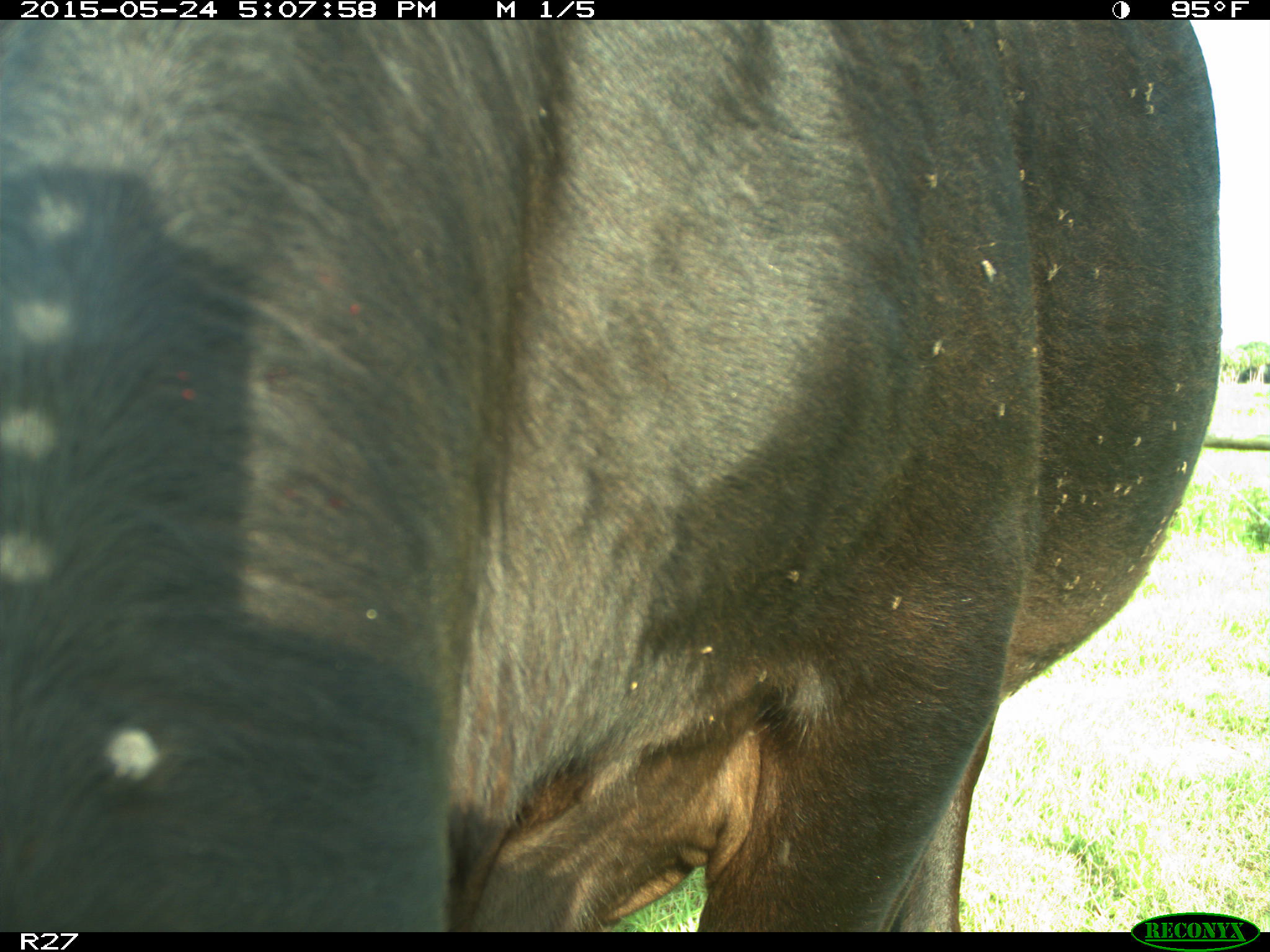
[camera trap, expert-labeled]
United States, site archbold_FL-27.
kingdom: Animalia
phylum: Chordata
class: Mammalia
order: Artiodactyla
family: Bovidae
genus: Bos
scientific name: Bos taurus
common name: domestic cow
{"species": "Bos taurus (domestic cow)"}